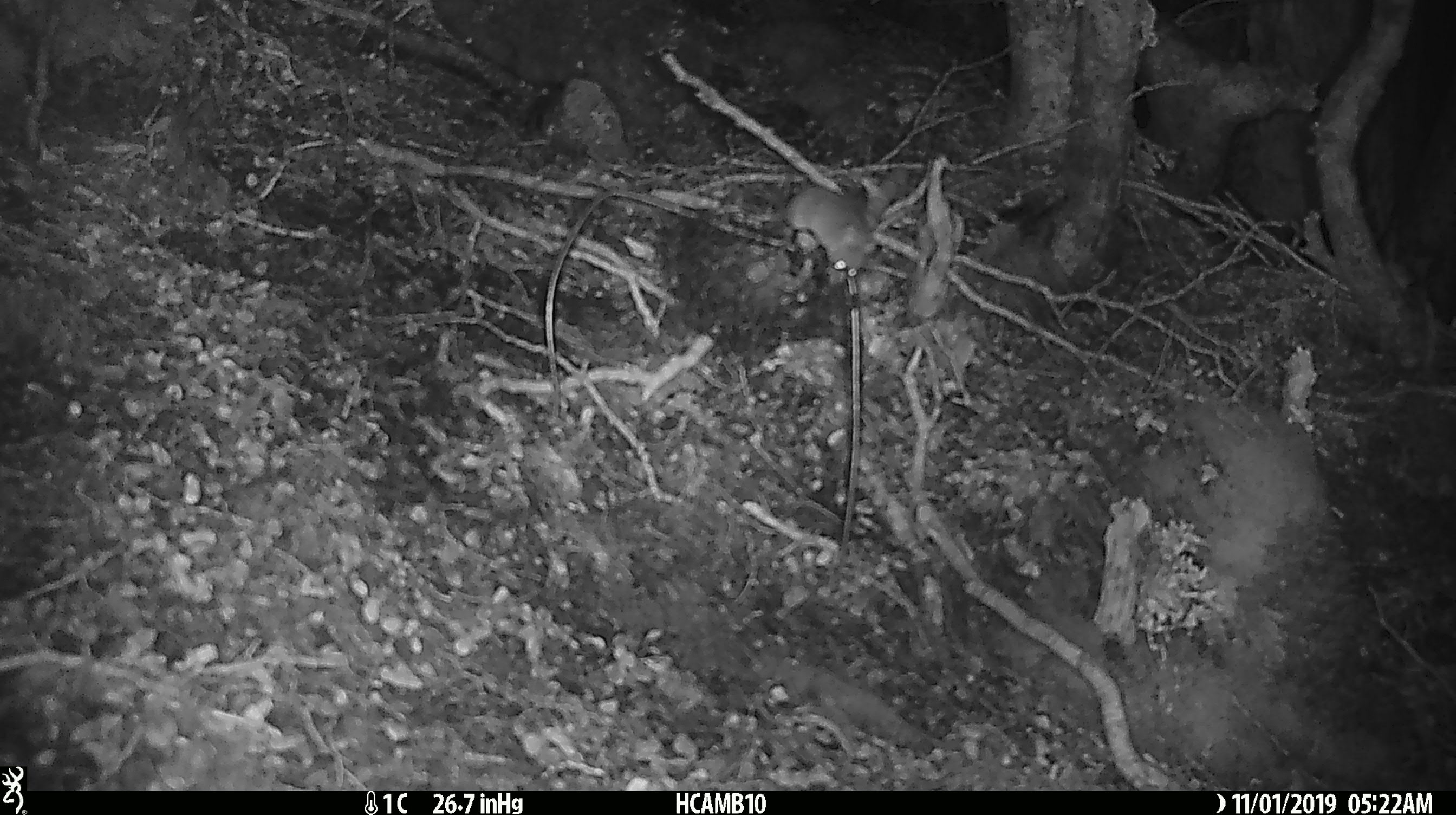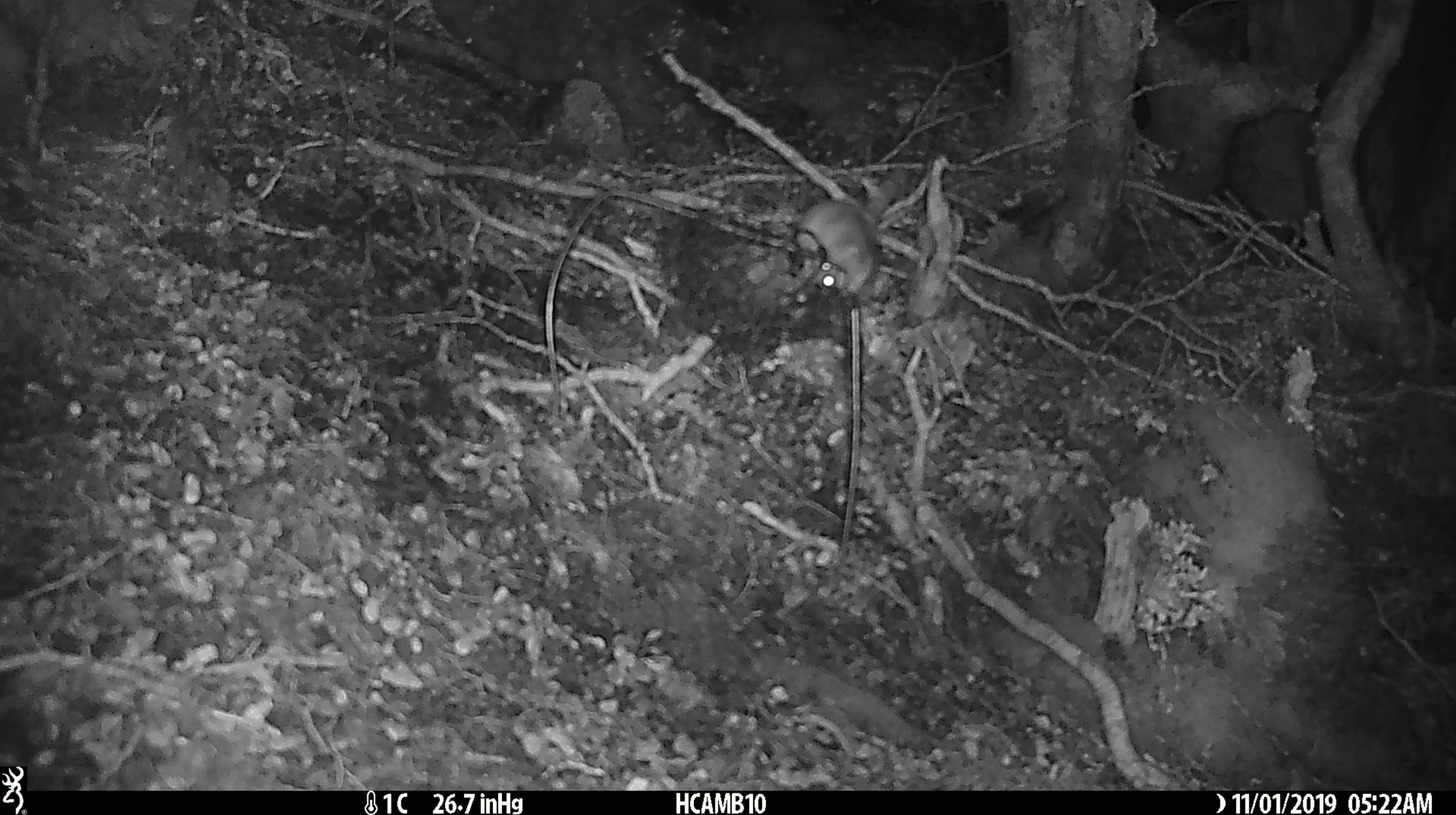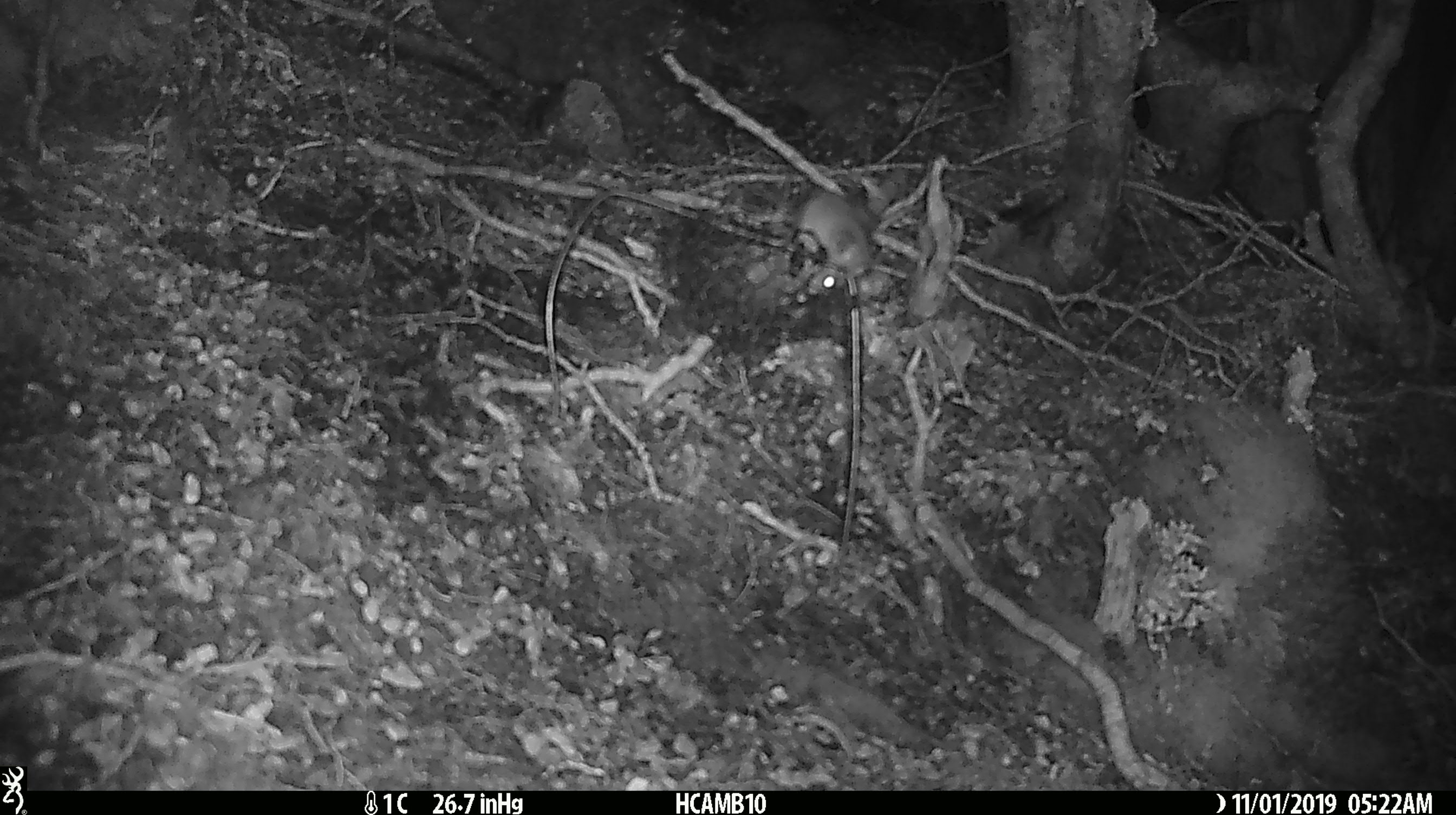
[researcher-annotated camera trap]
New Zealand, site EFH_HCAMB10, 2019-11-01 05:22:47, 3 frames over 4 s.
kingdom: Animalia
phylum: Chordata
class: Mammalia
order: Rodentia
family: Muridae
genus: Mus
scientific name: Mus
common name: mouse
Mouse (Mus).